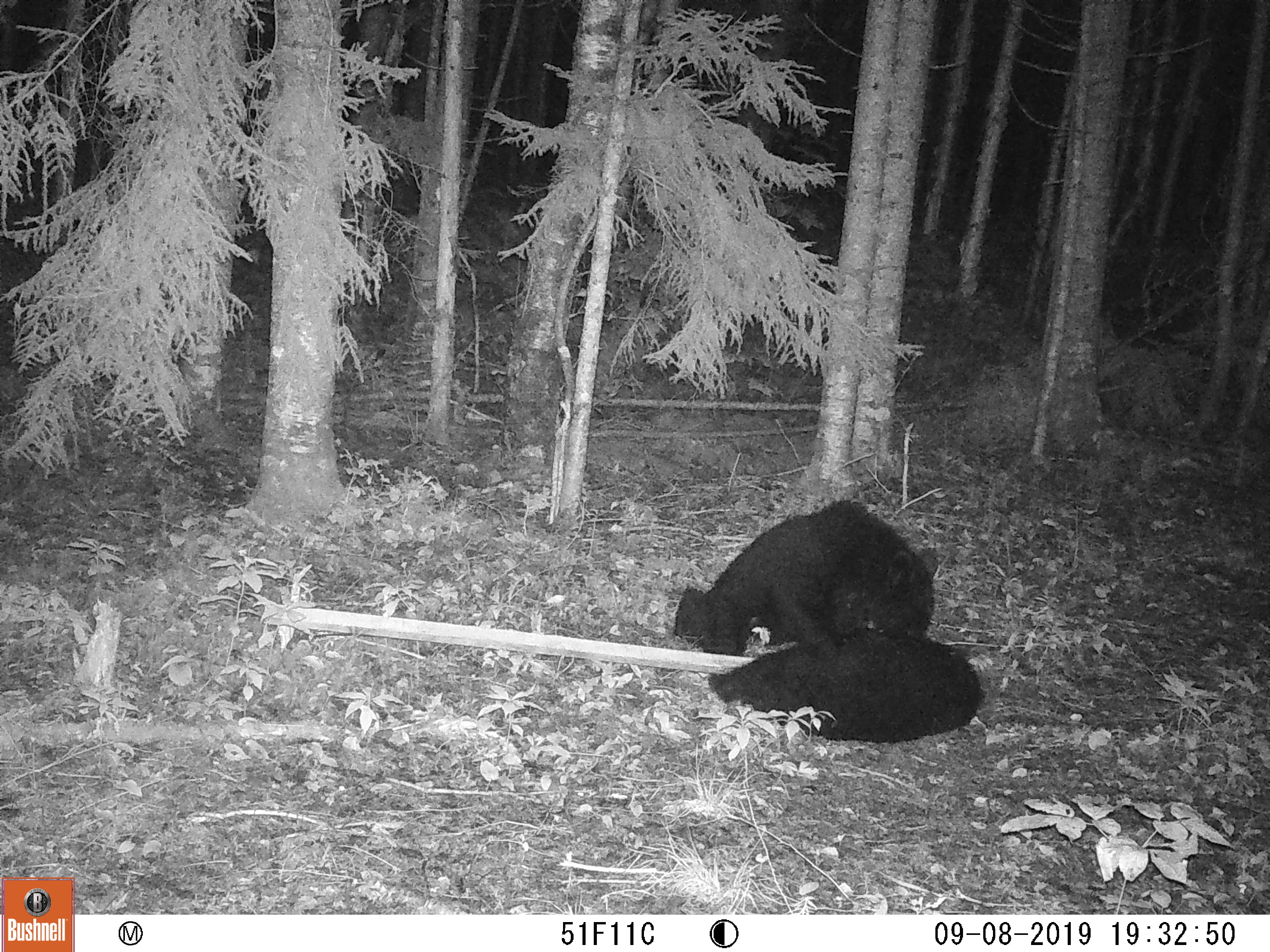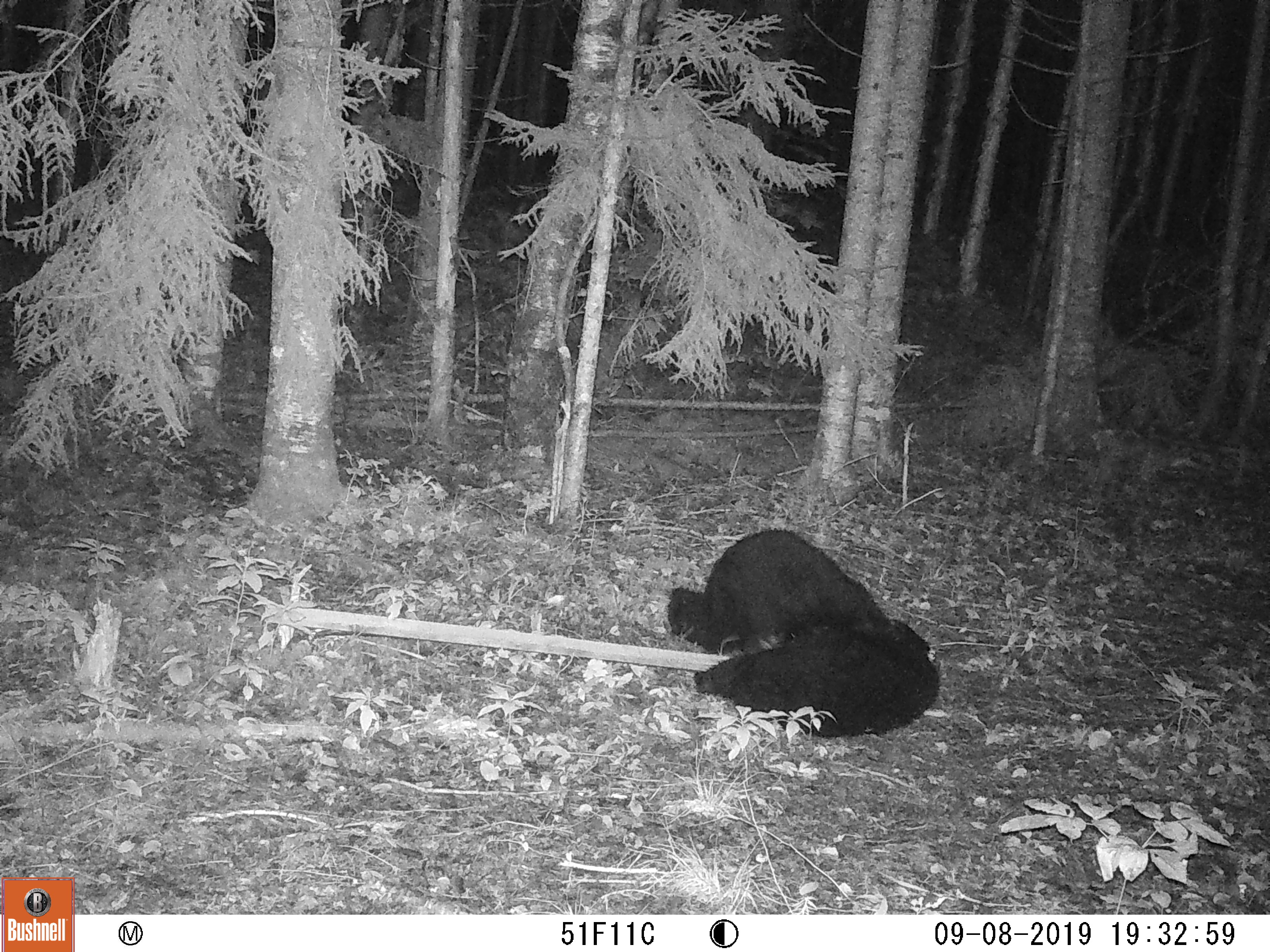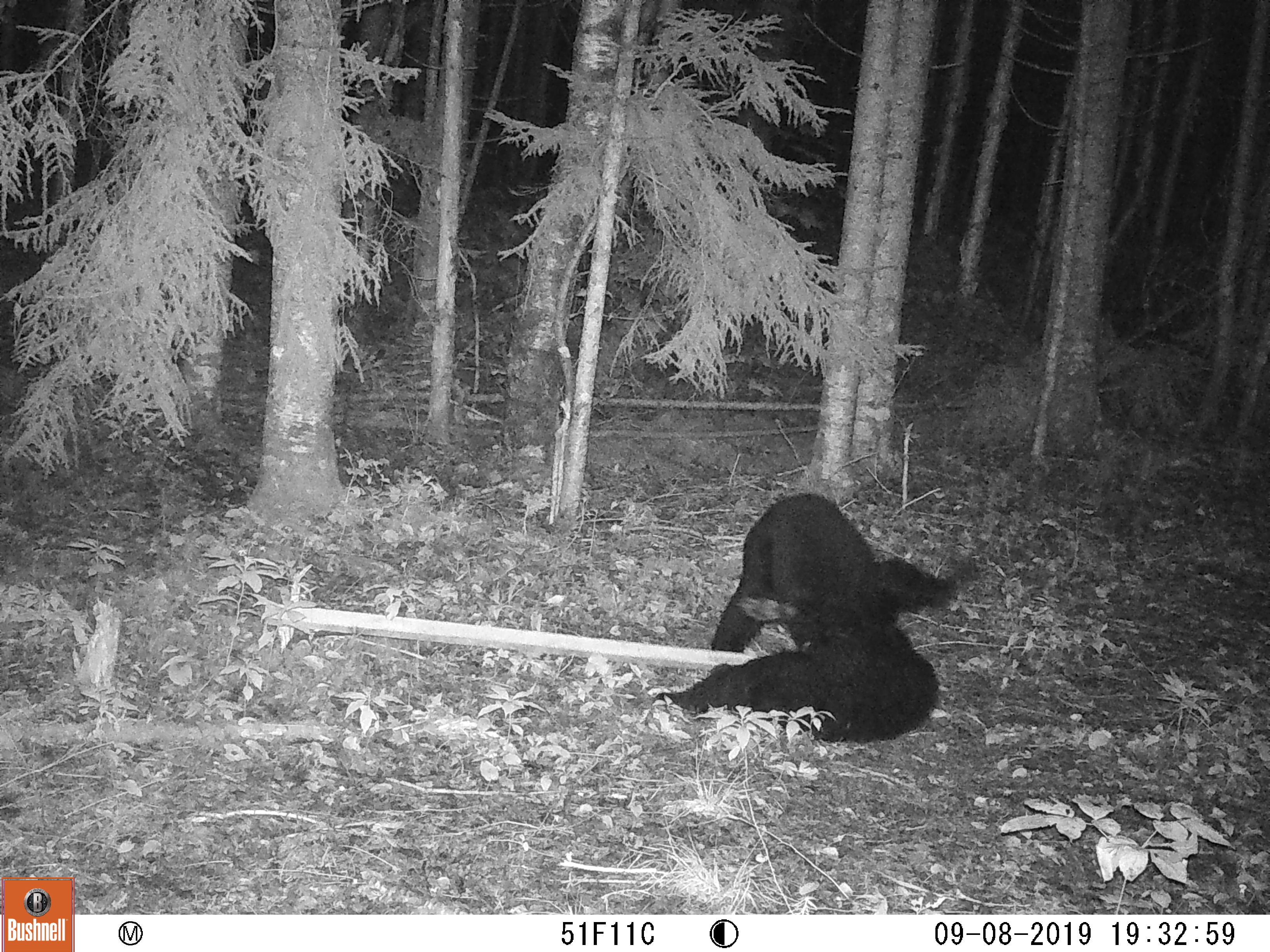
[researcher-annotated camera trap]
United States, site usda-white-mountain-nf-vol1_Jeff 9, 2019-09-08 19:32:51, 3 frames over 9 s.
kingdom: Animalia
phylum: Chordata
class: Mammalia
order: Carnivora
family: Ursidae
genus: Ursus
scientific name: Ursus americanus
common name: black bear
Black bear (Ursus americanus).